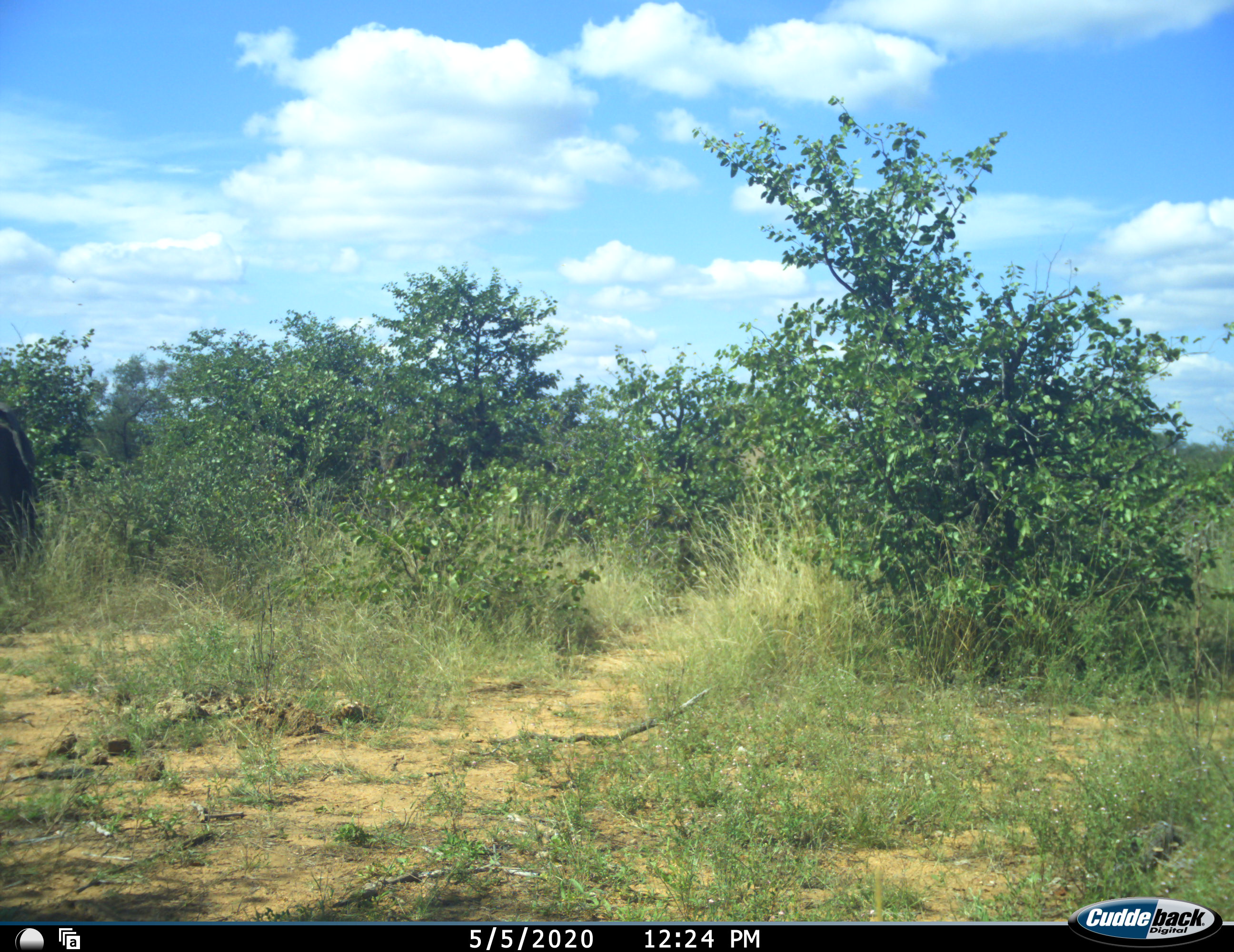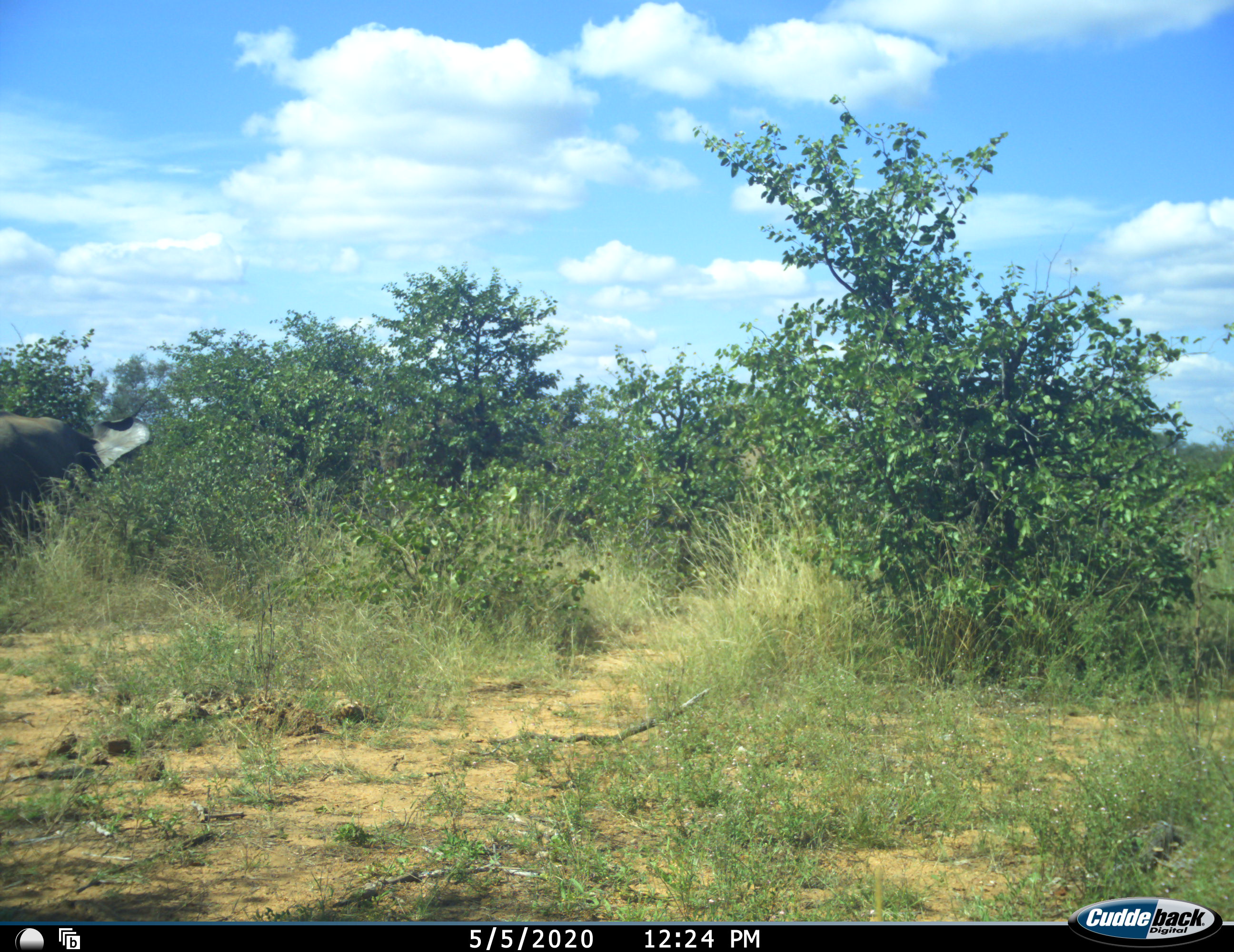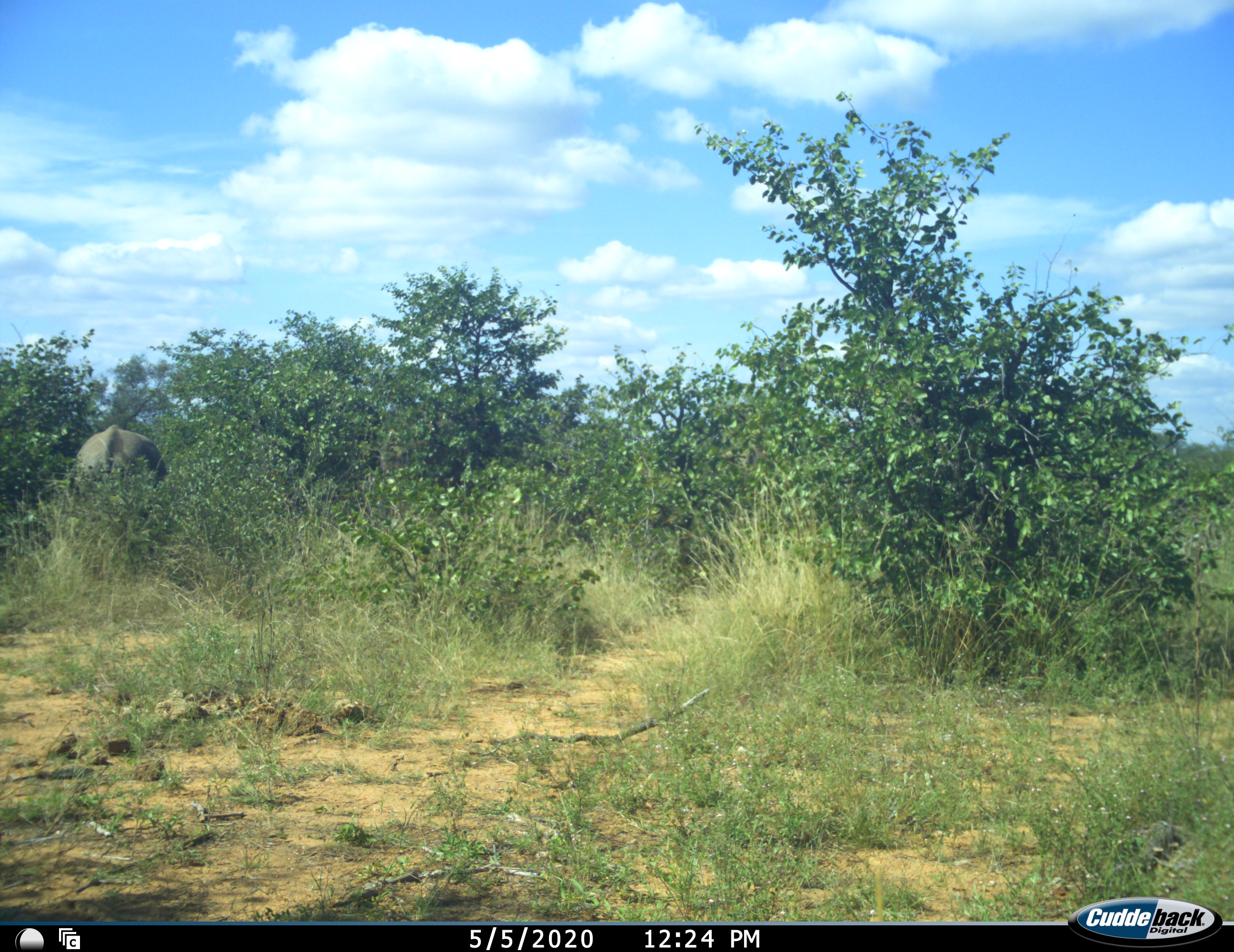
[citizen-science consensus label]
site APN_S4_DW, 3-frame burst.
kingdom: Animalia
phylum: Chordata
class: Mammalia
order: Proboscidea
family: Elephantidae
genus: Loxodonta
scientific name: Loxodonta africana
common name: african bush elephant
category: elephant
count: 1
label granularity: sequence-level